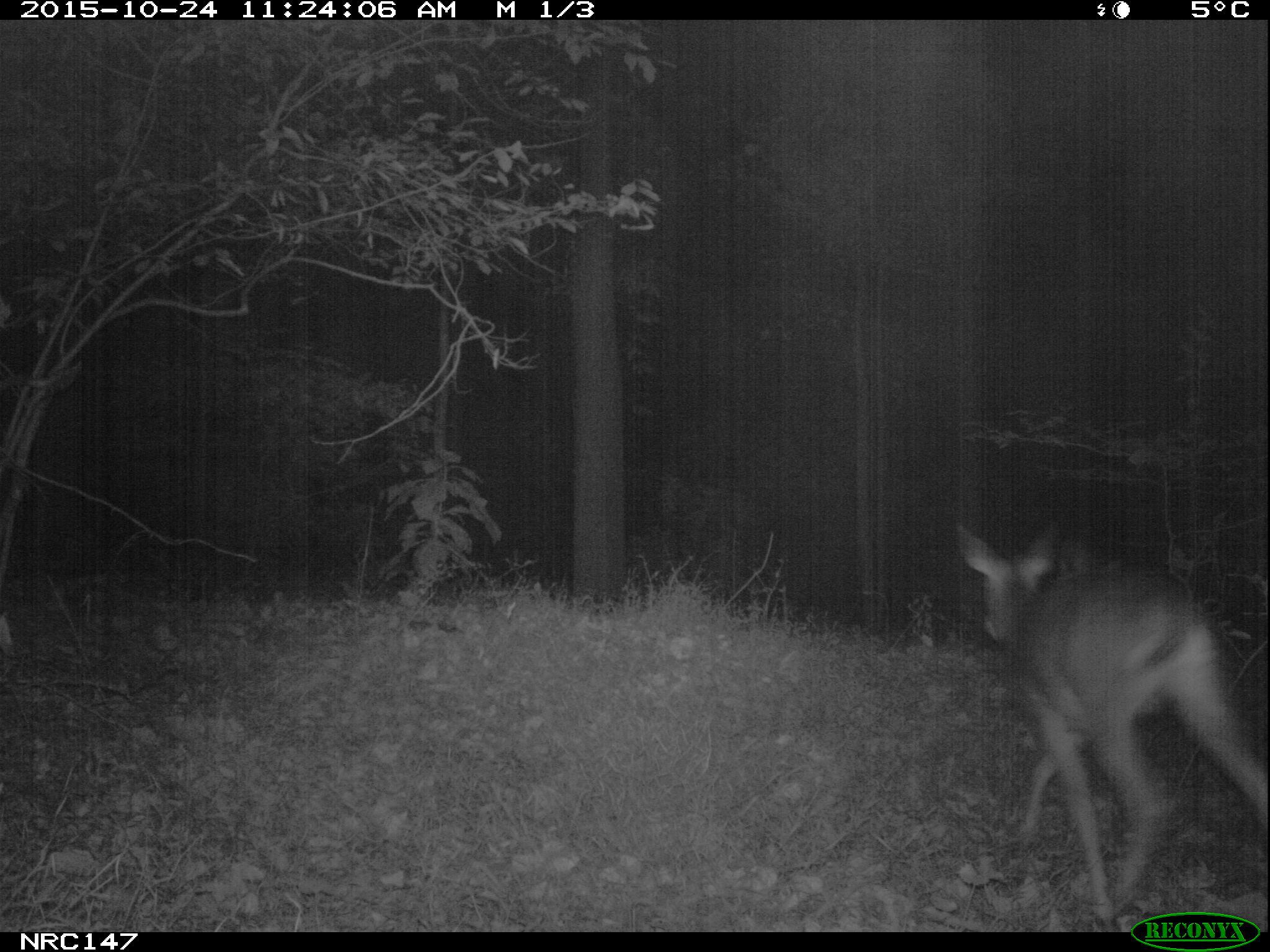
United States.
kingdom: Animalia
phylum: Chordata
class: Mammalia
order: Artiodactyla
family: Cervidae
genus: Odocoileus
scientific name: Odocoileus virginianus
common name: white-tailed deer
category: White Tailed Deer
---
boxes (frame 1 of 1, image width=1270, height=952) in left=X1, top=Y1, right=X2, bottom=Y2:
White Tailed Deer: left=948, top=523, right=1267, bottom=920